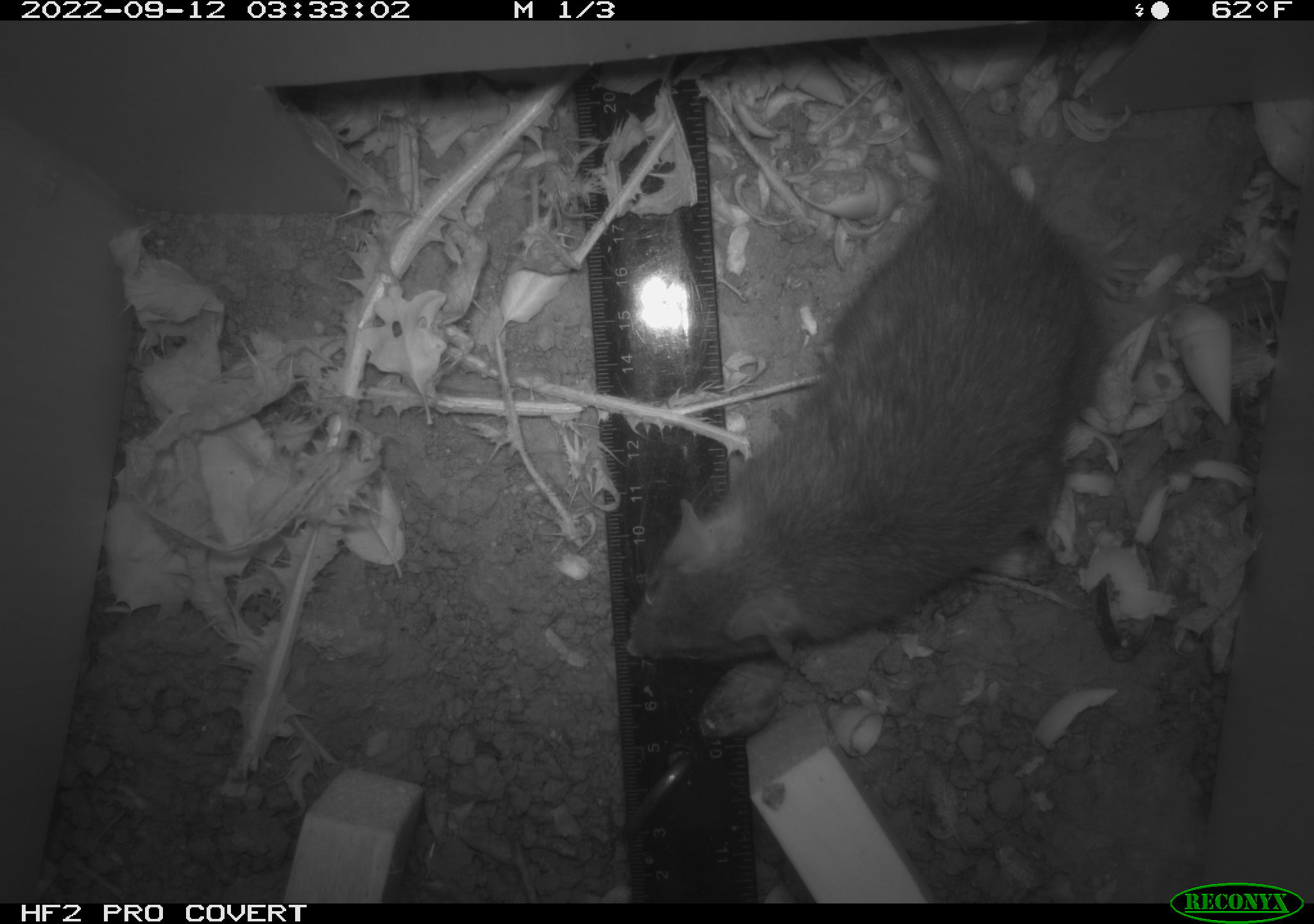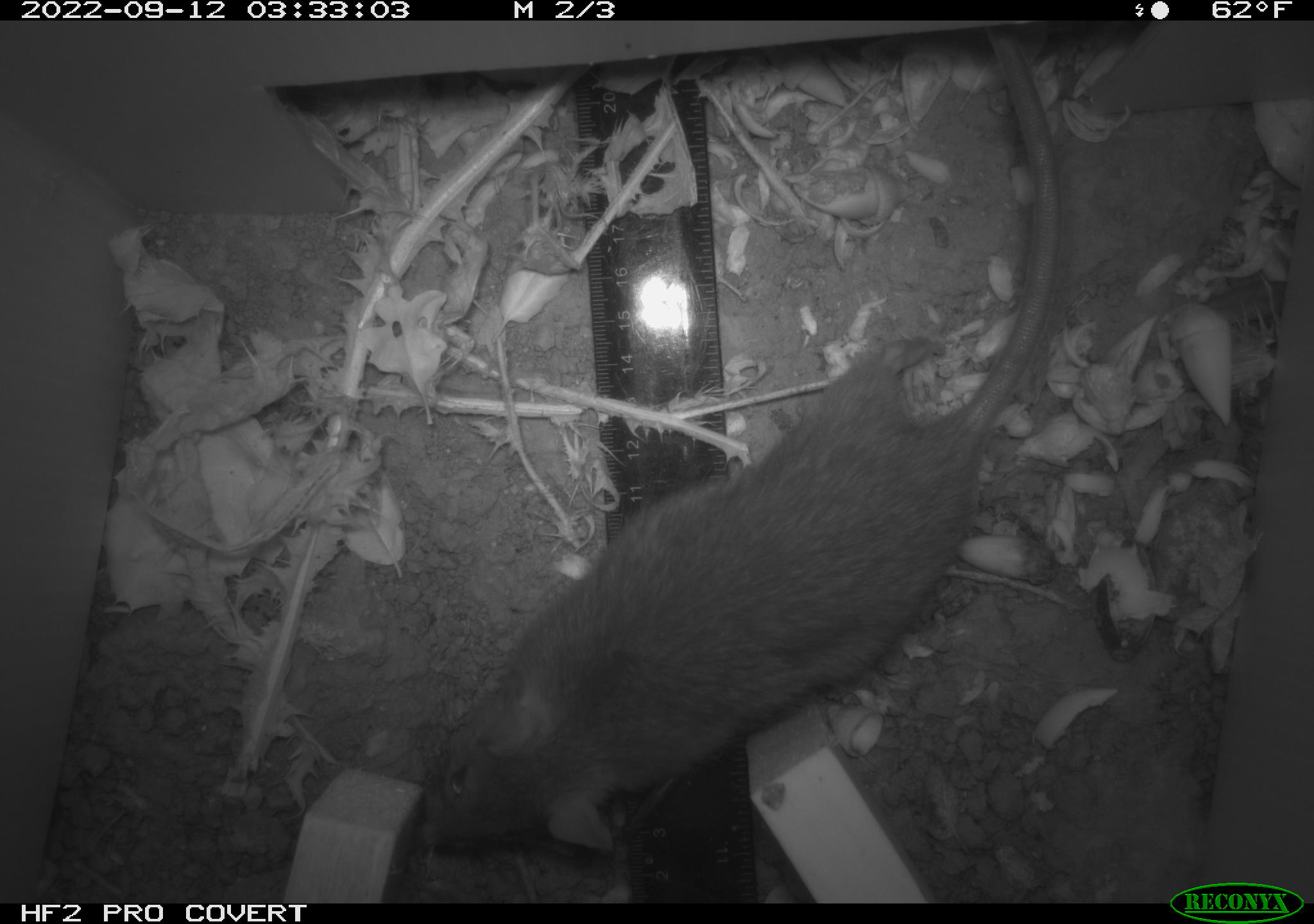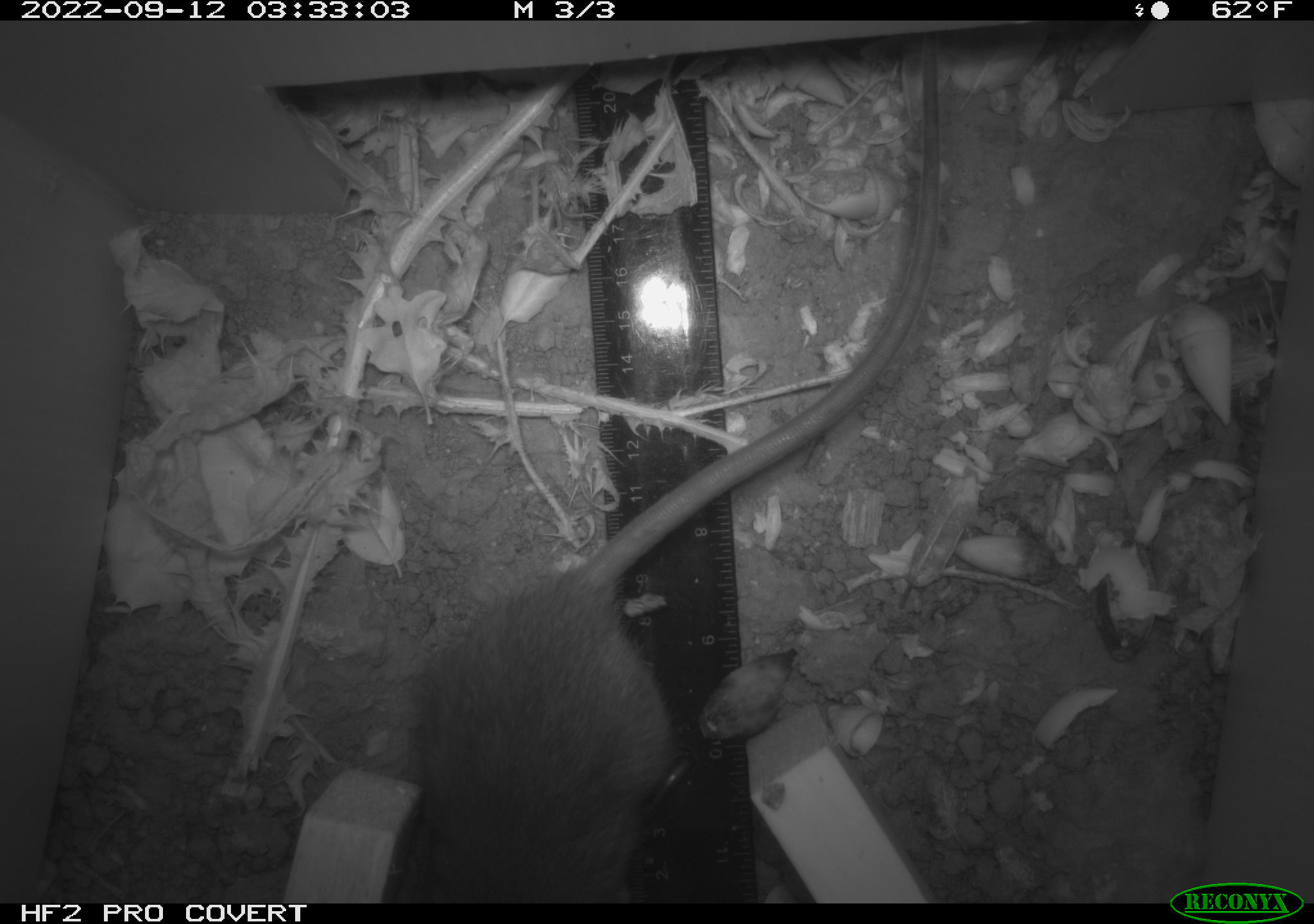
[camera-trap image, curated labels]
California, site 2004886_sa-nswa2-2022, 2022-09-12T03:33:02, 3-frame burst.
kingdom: Animalia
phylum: Chordata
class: Mammalia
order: Rodentia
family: Muridae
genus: Rattus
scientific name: Rattus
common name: rat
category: rattus species